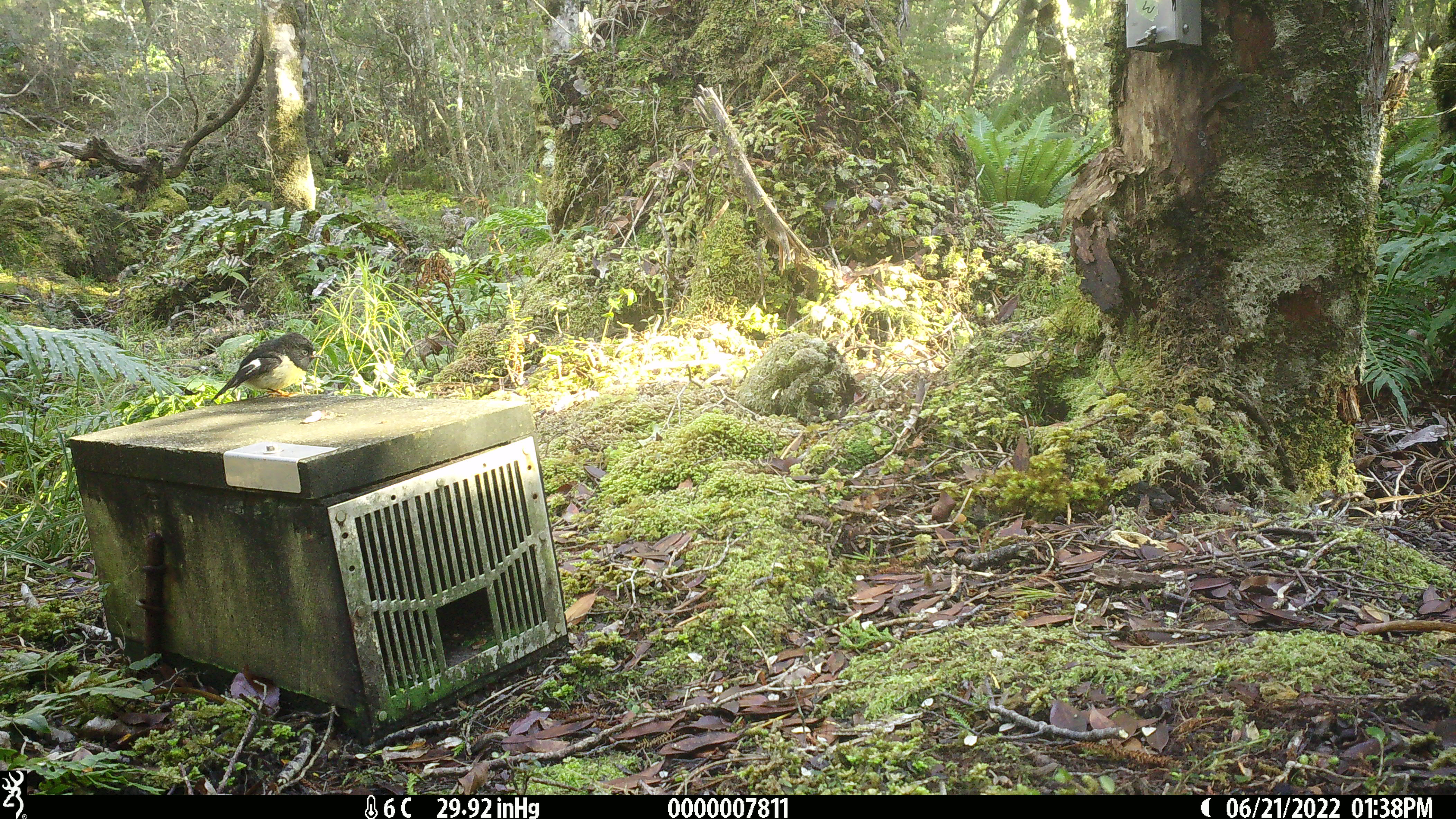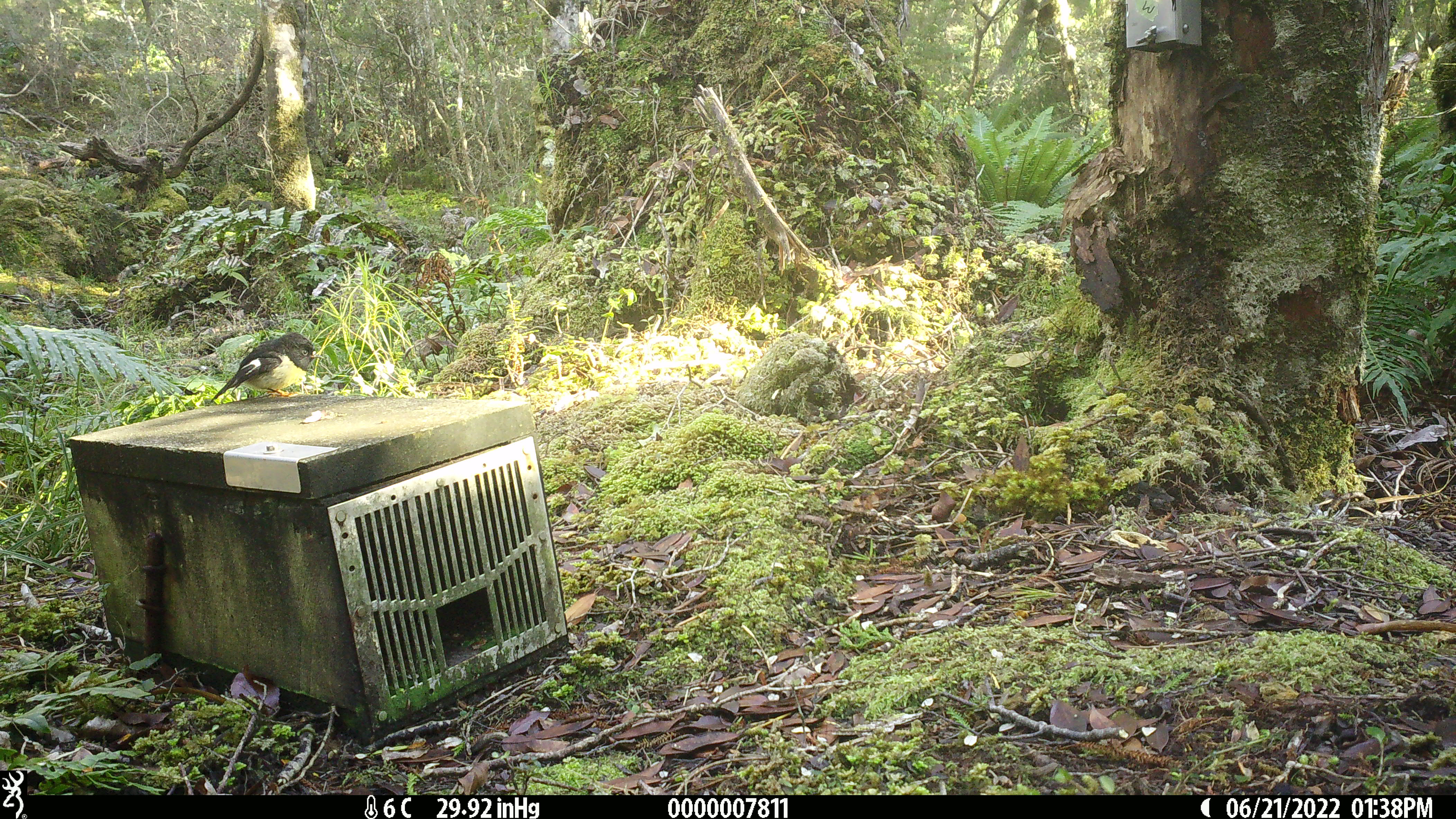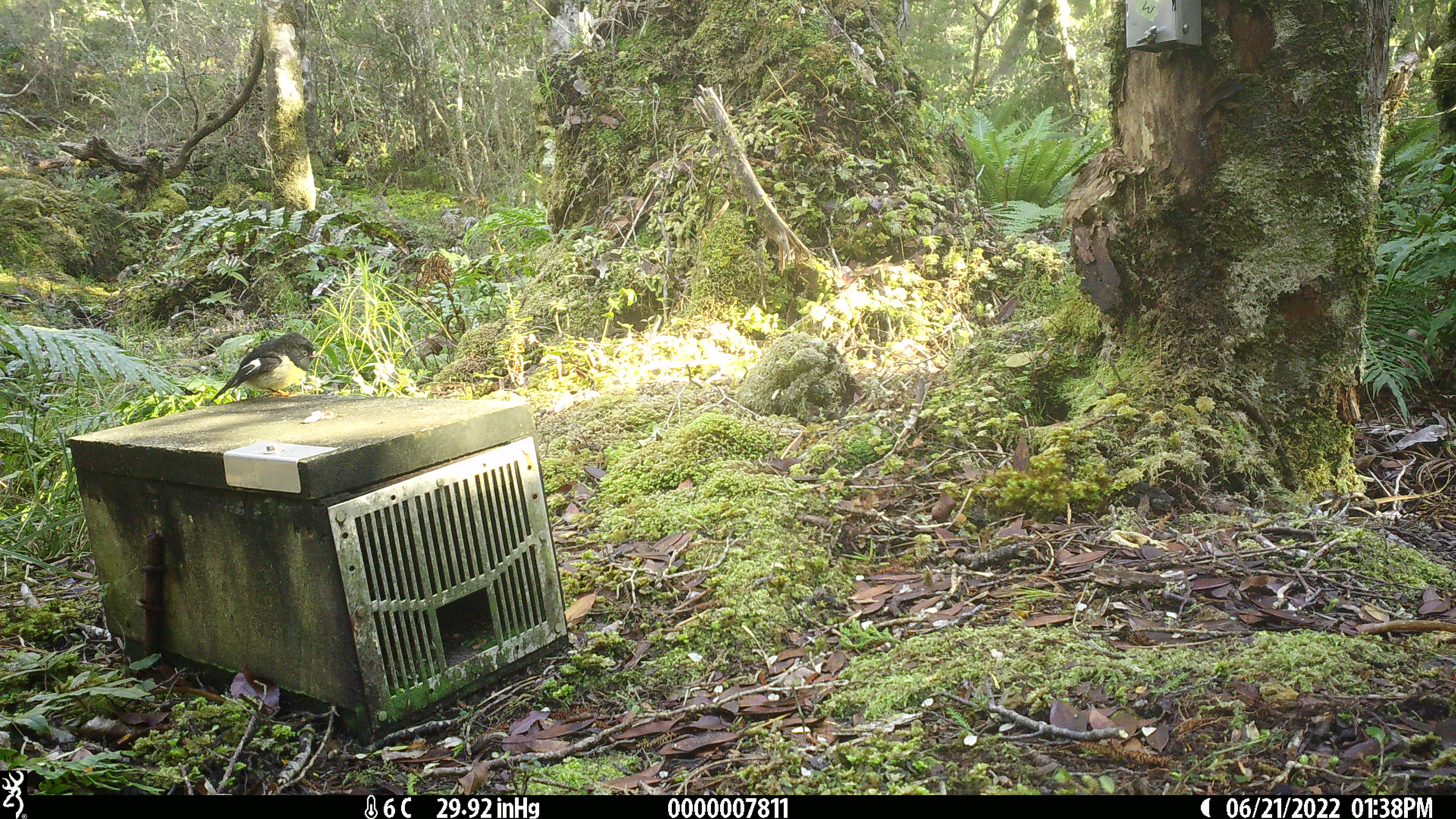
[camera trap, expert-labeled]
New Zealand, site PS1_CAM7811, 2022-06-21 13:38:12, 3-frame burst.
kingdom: Animalia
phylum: Chordata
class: Mammalia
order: Rodentia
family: Muridae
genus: Mus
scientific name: Mus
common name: mouse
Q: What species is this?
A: Mouse (Mus).